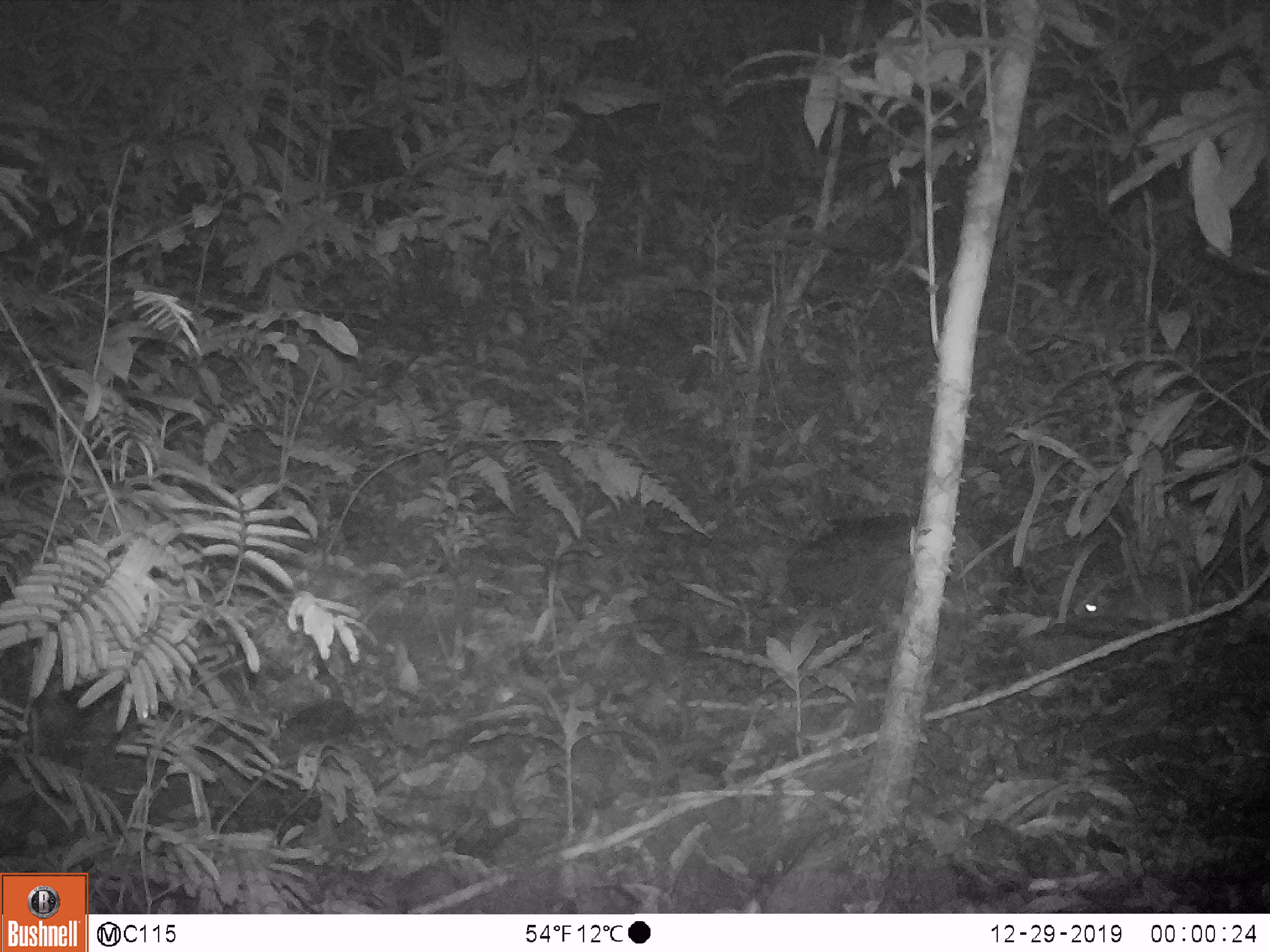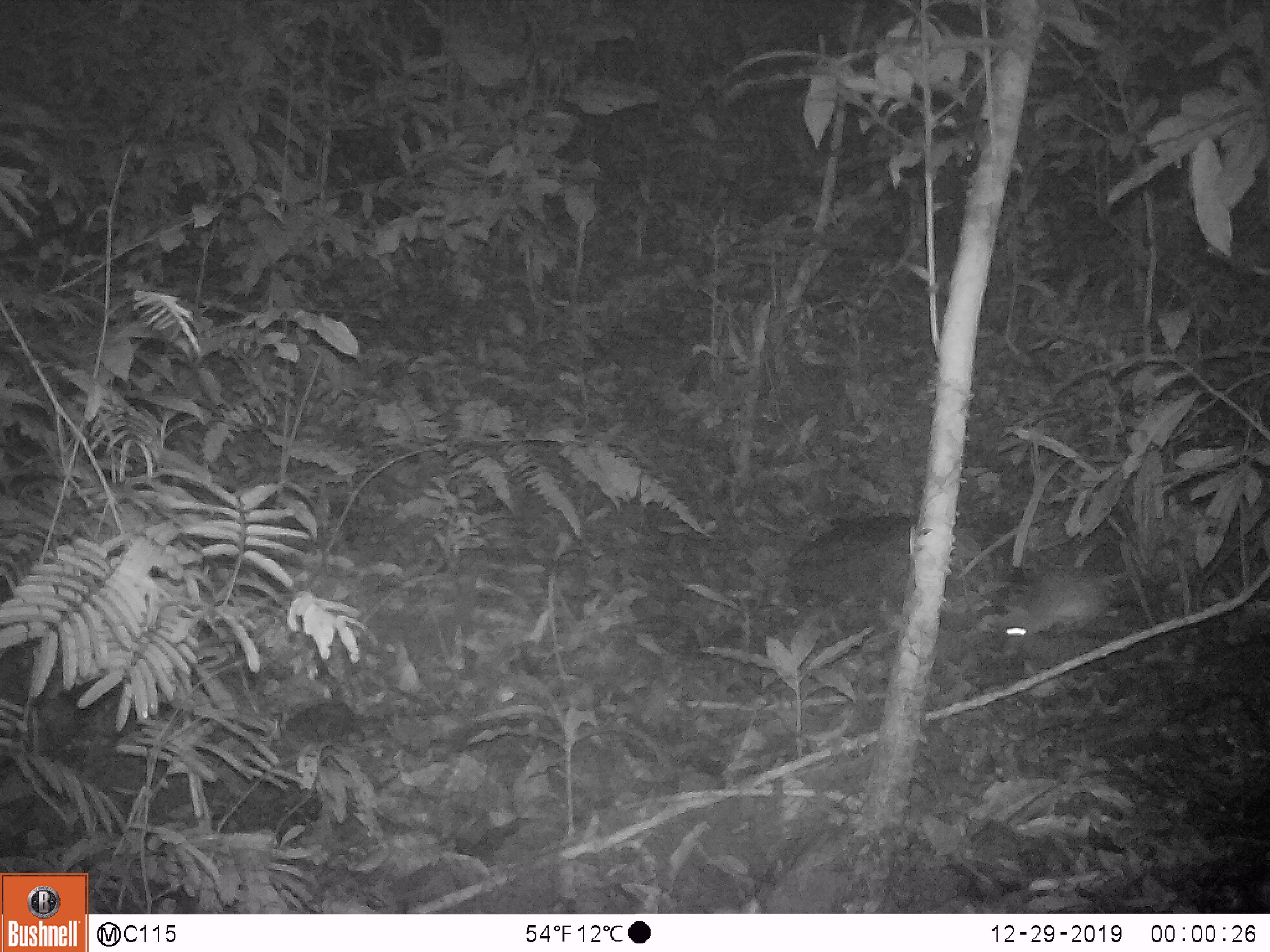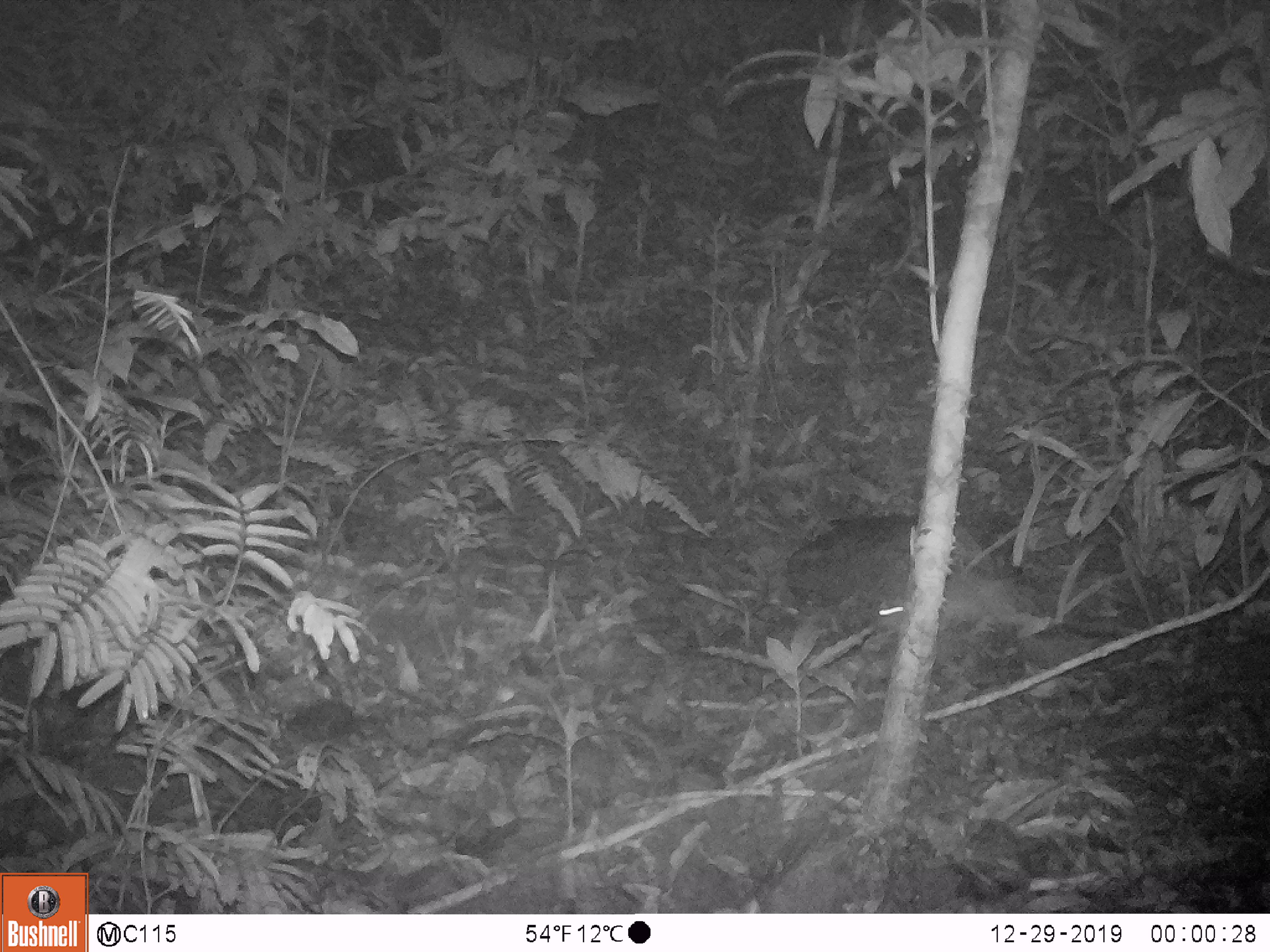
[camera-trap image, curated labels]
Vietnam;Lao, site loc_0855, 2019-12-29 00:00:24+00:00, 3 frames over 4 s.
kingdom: Animalia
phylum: Chordata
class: Mammalia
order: Rodentia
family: Muridae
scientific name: Muridae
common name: old-world mice and rats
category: unidentified murid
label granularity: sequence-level